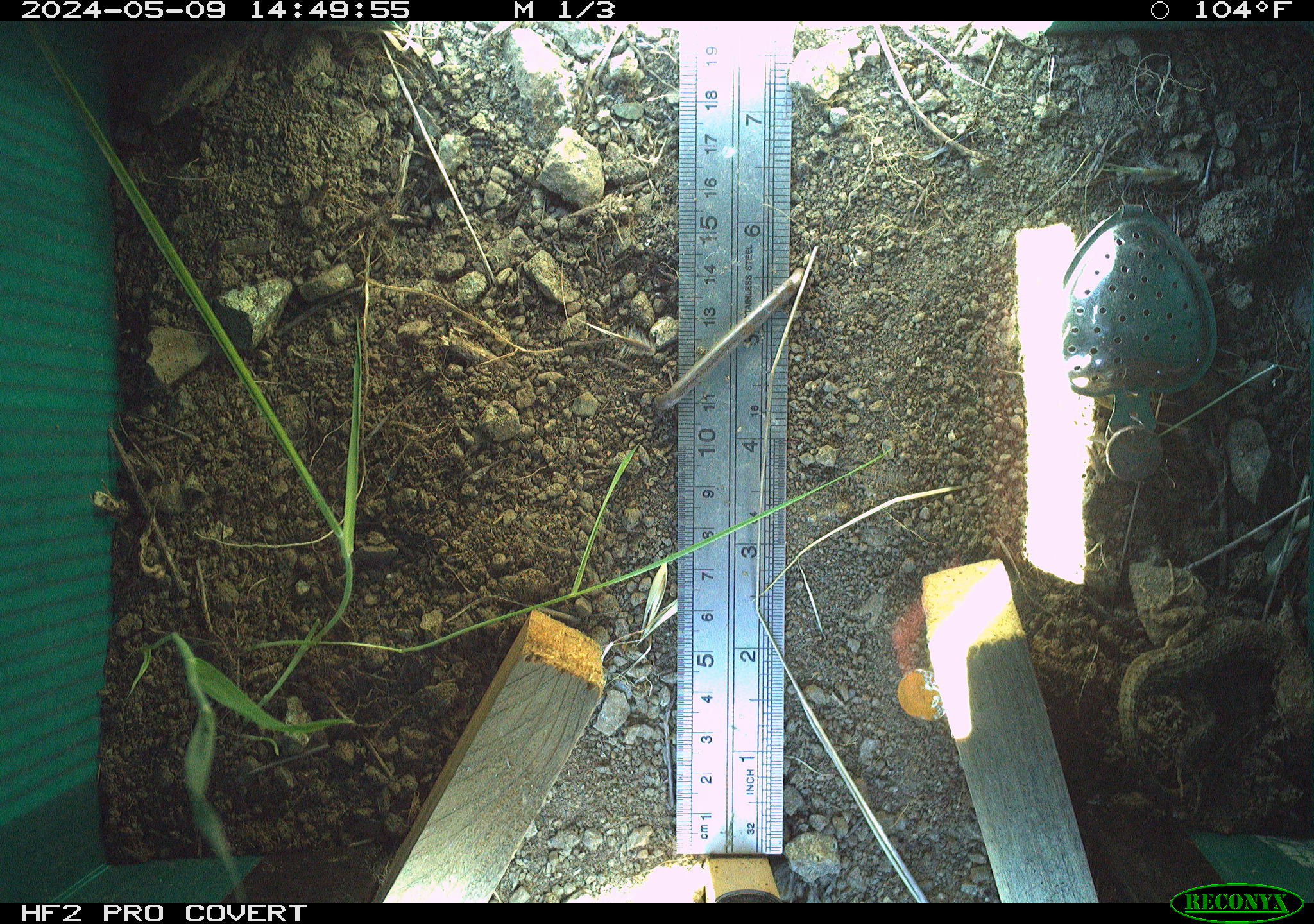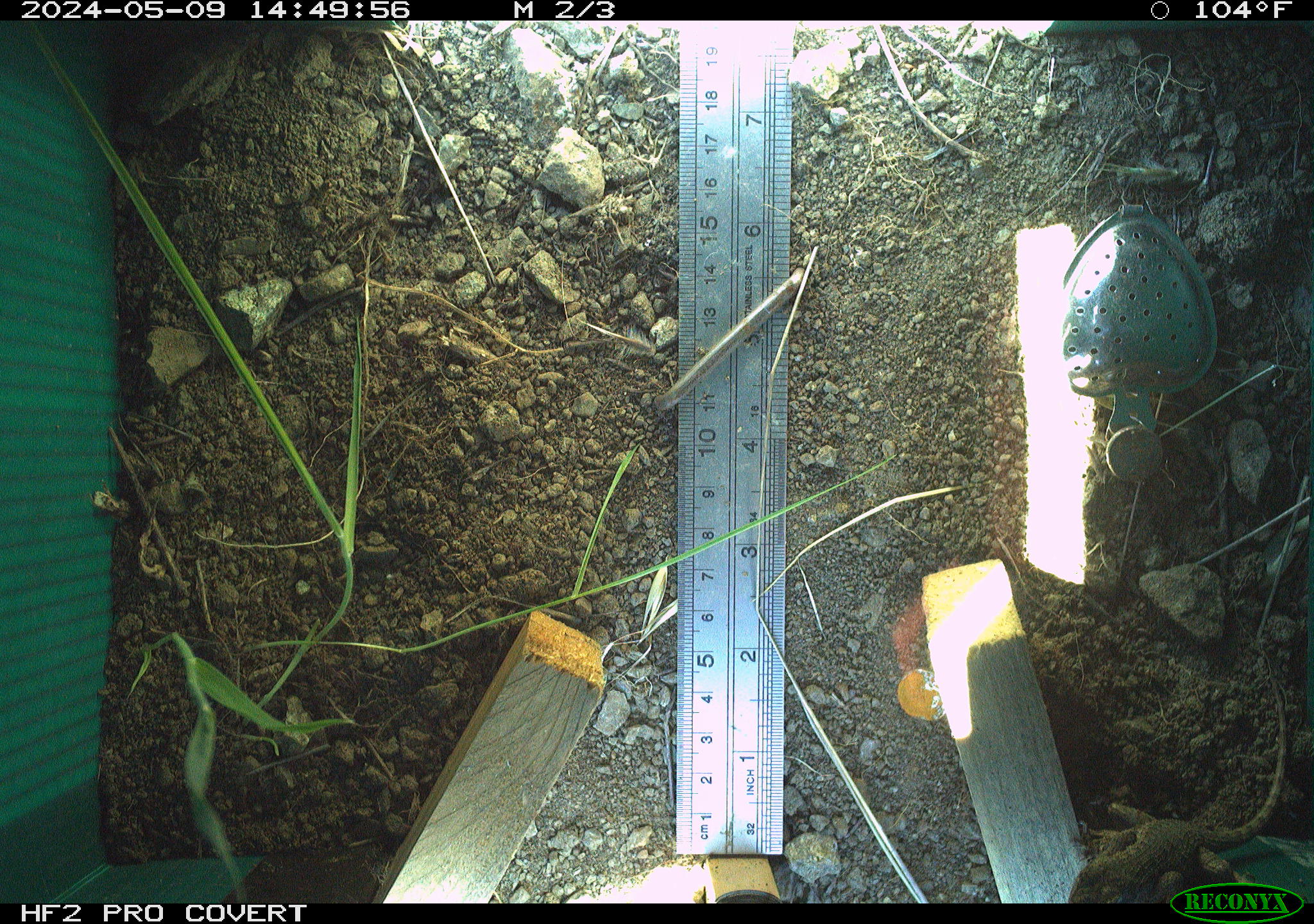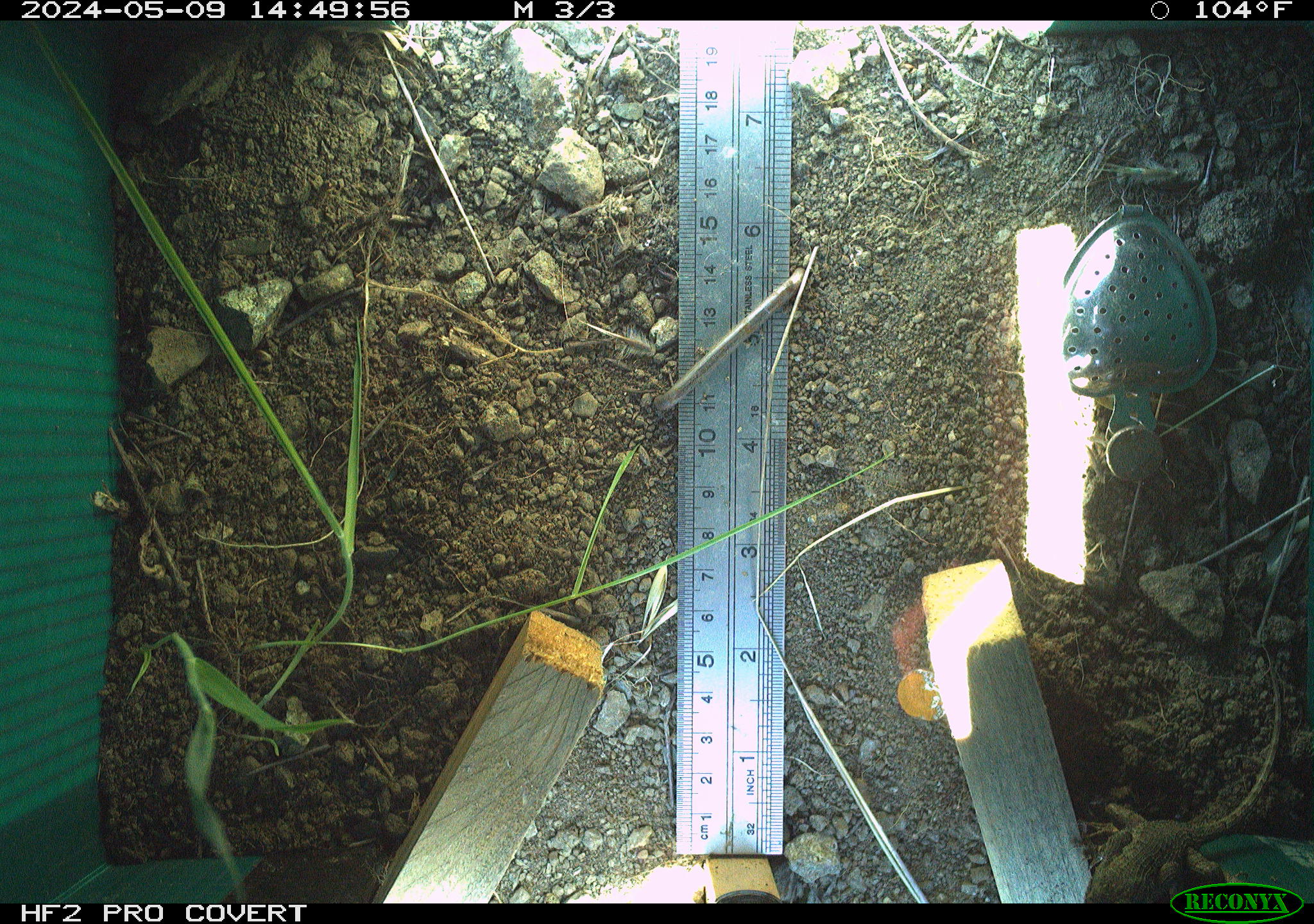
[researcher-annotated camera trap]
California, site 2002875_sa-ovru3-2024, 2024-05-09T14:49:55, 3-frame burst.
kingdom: Animalia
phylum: Chordata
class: Reptilia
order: Squamata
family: Phrynosomatidae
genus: Sceloporus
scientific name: Sceloporus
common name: spiny lizards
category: sceloporus species